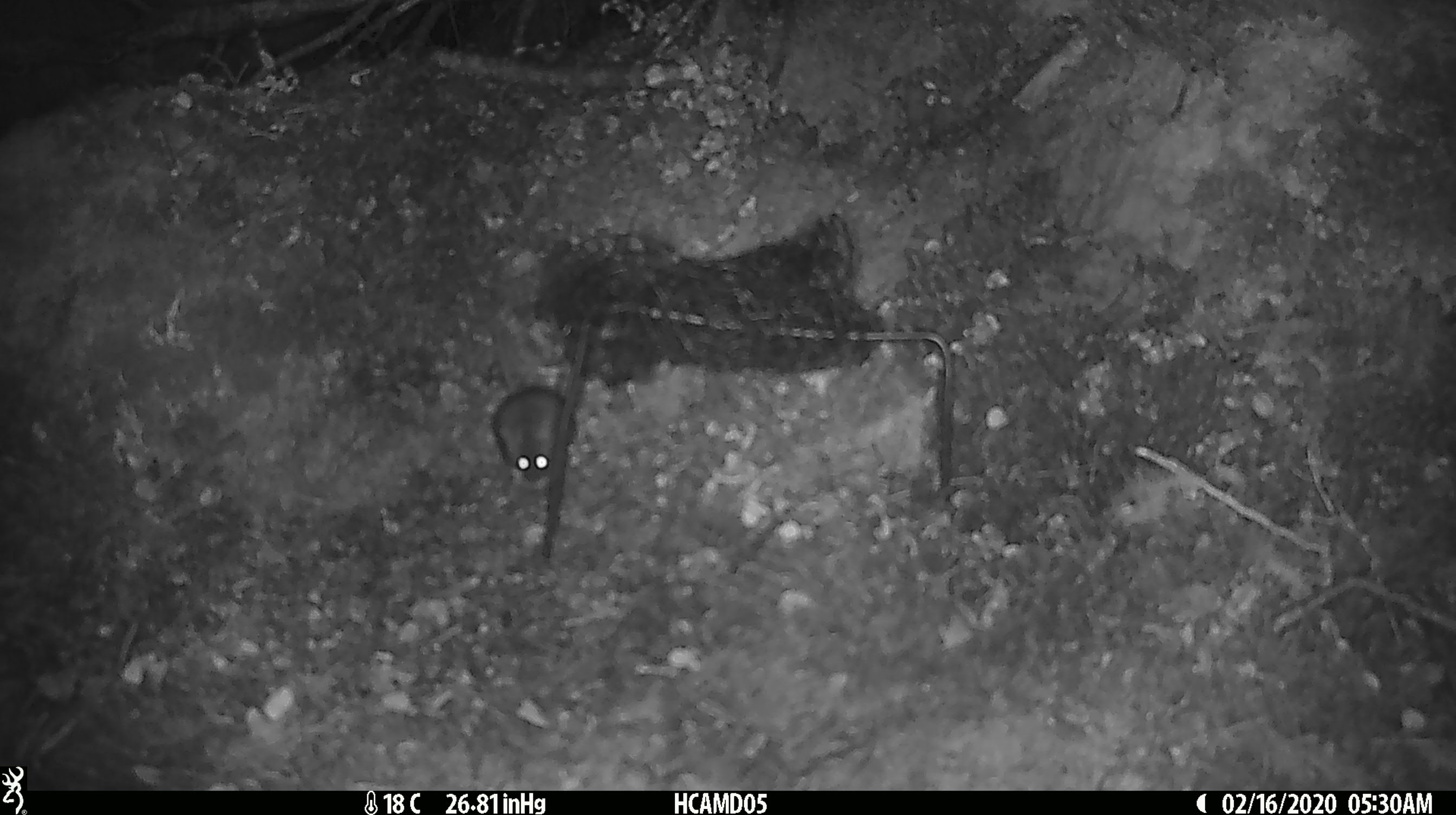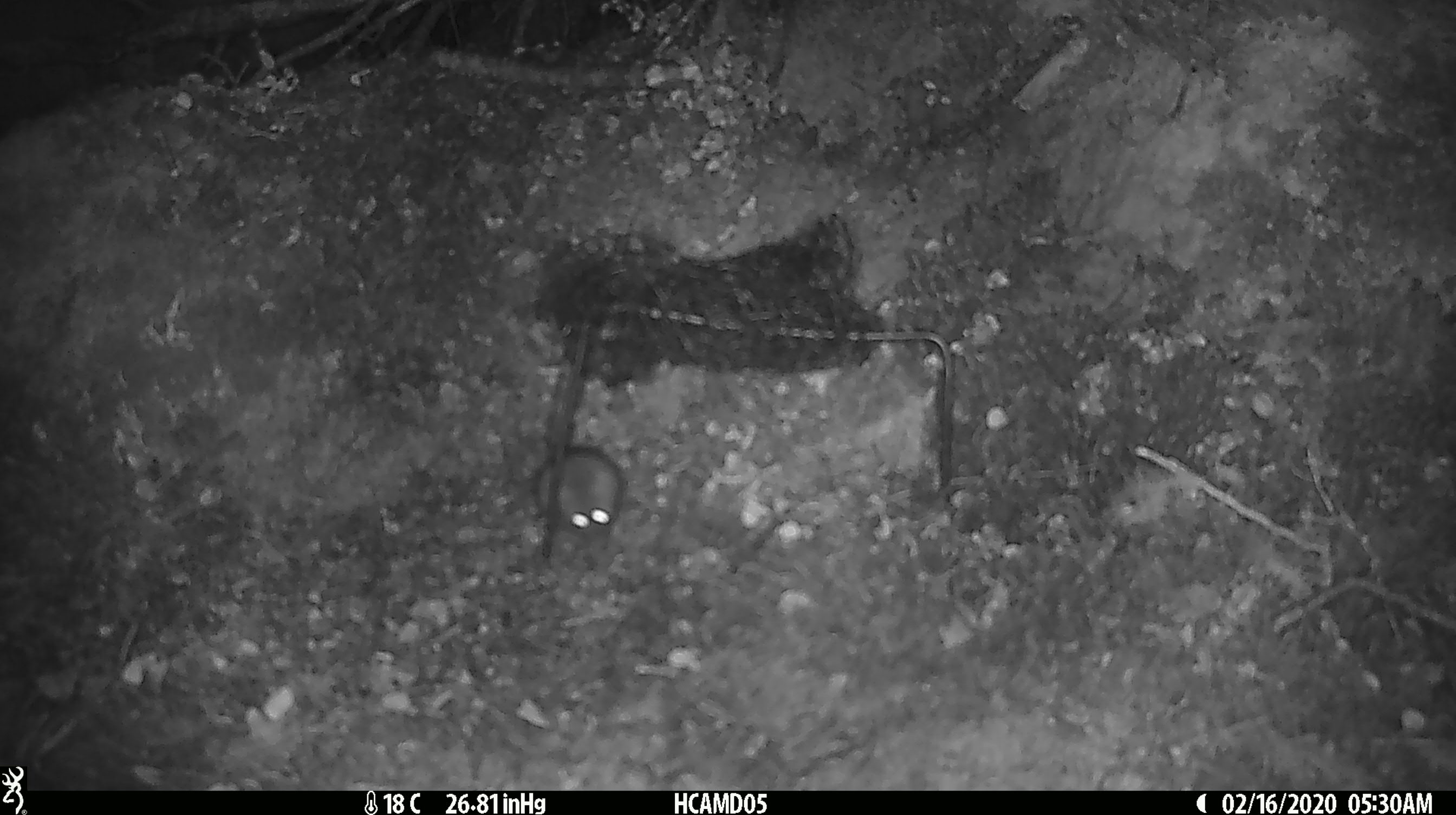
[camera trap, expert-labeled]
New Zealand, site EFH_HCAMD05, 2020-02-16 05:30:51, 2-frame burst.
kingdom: Animalia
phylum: Chordata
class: Mammalia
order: Rodentia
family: Muridae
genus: Mus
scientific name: Mus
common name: mouse